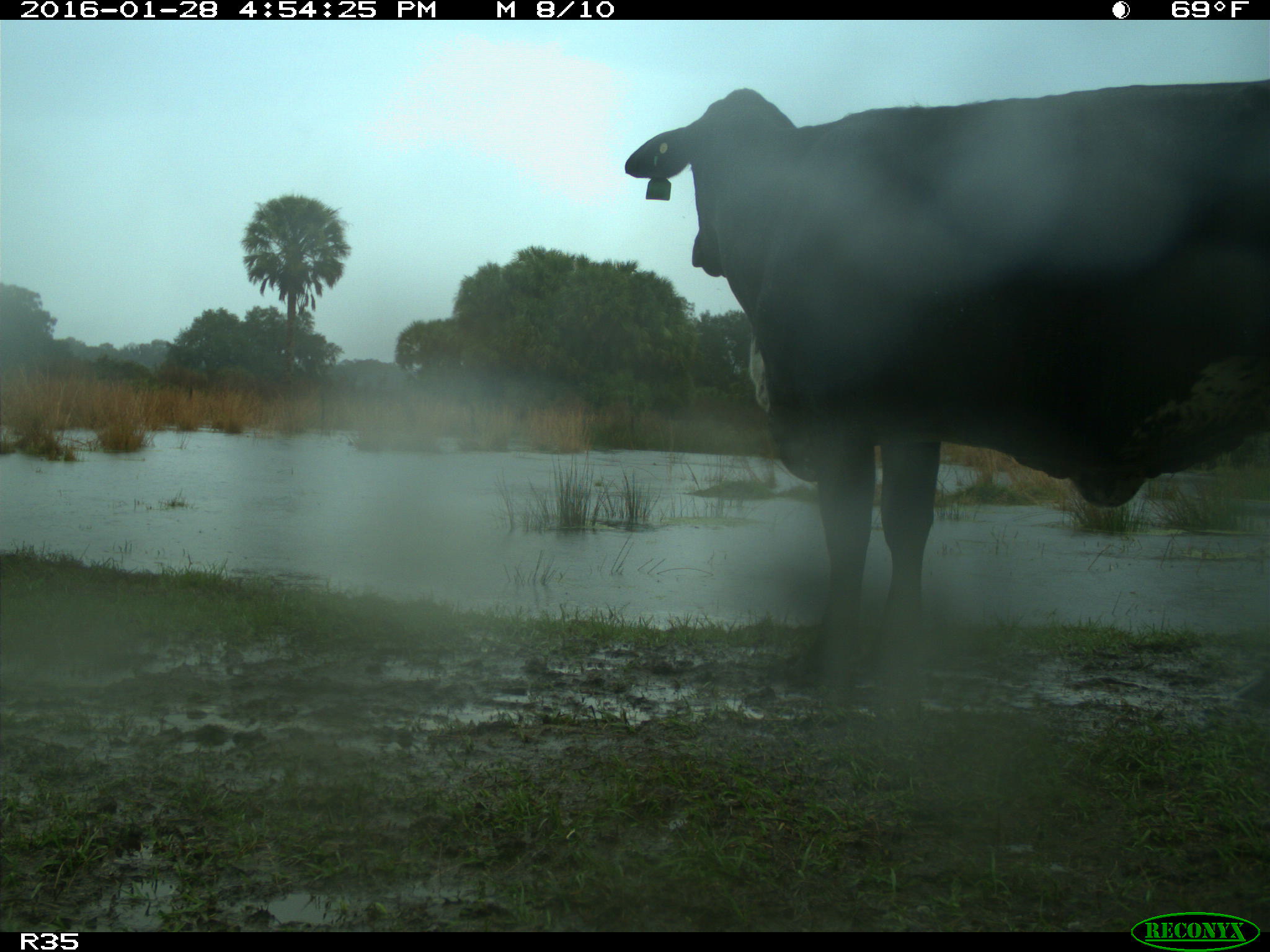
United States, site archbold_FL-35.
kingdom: Animalia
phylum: Chordata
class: Mammalia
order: Artiodactyla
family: Bovidae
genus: Bos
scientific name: Bos taurus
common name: domestic cow